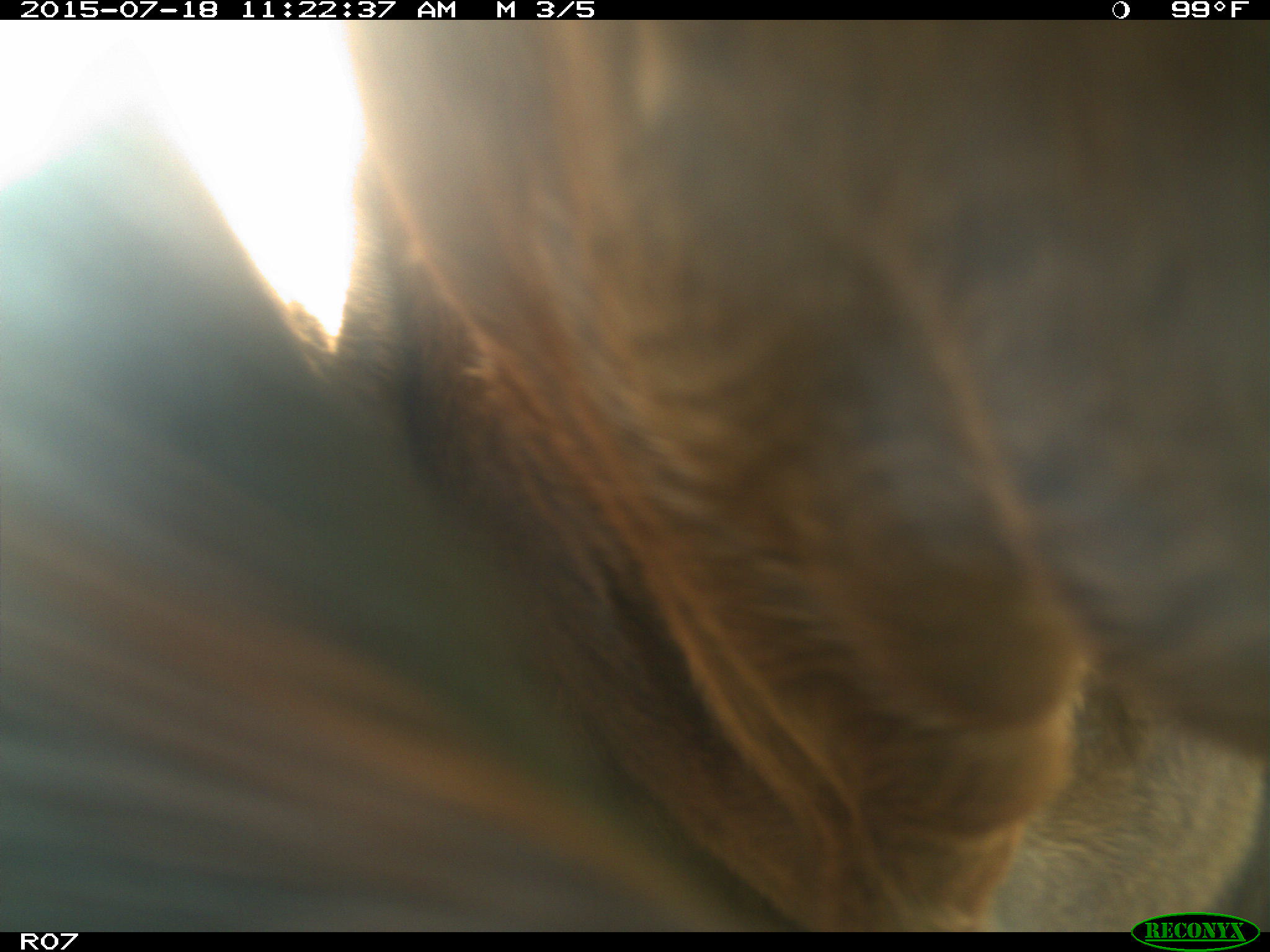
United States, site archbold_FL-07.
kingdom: Animalia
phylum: Chordata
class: Mammalia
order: Artiodactyla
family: Bovidae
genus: Bos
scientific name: Bos taurus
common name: domestic cow